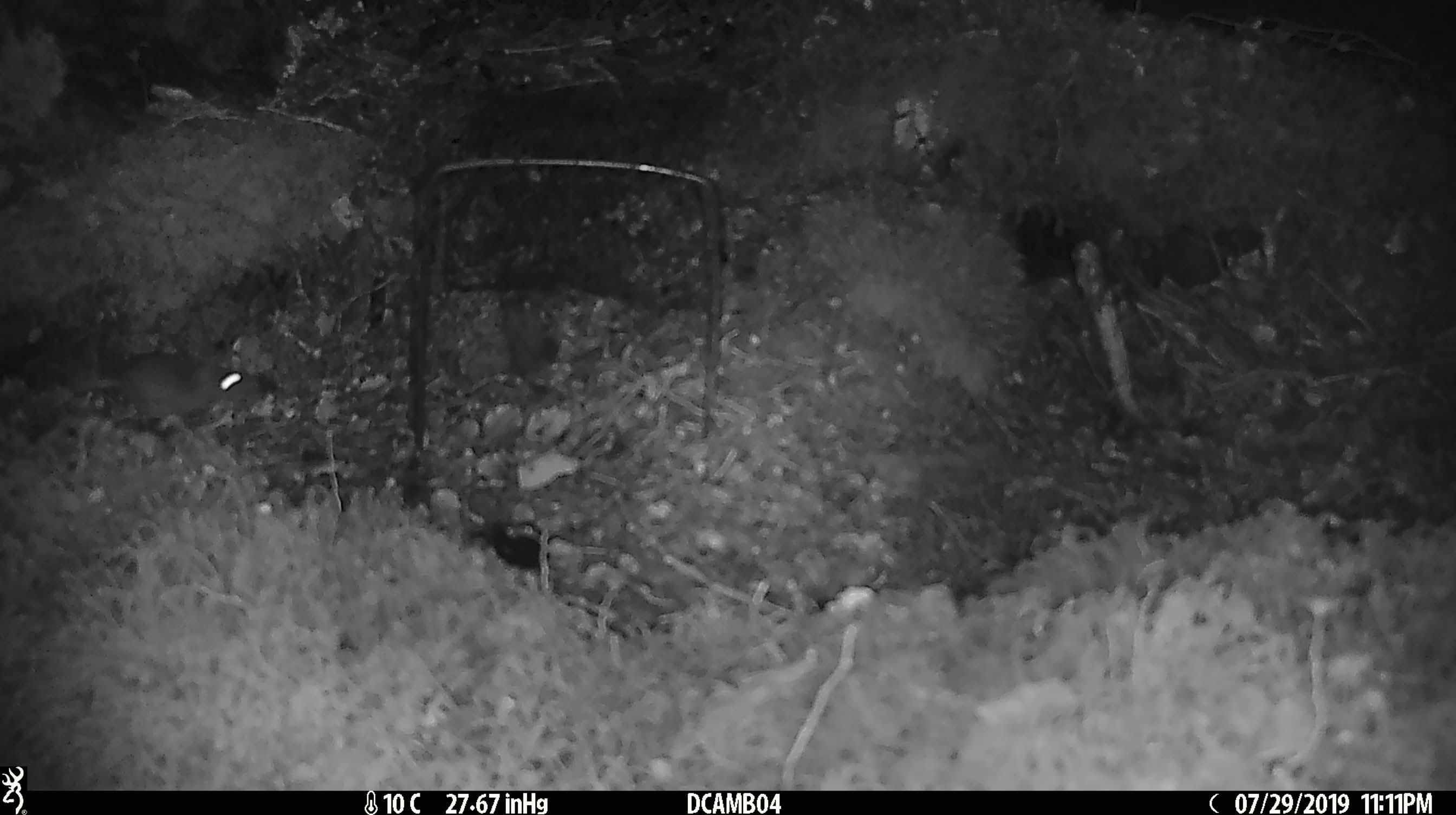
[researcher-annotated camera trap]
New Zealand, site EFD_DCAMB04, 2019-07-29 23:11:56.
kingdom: Animalia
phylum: Chordata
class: Mammalia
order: Rodentia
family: Muridae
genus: Mus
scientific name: Mus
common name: mouse